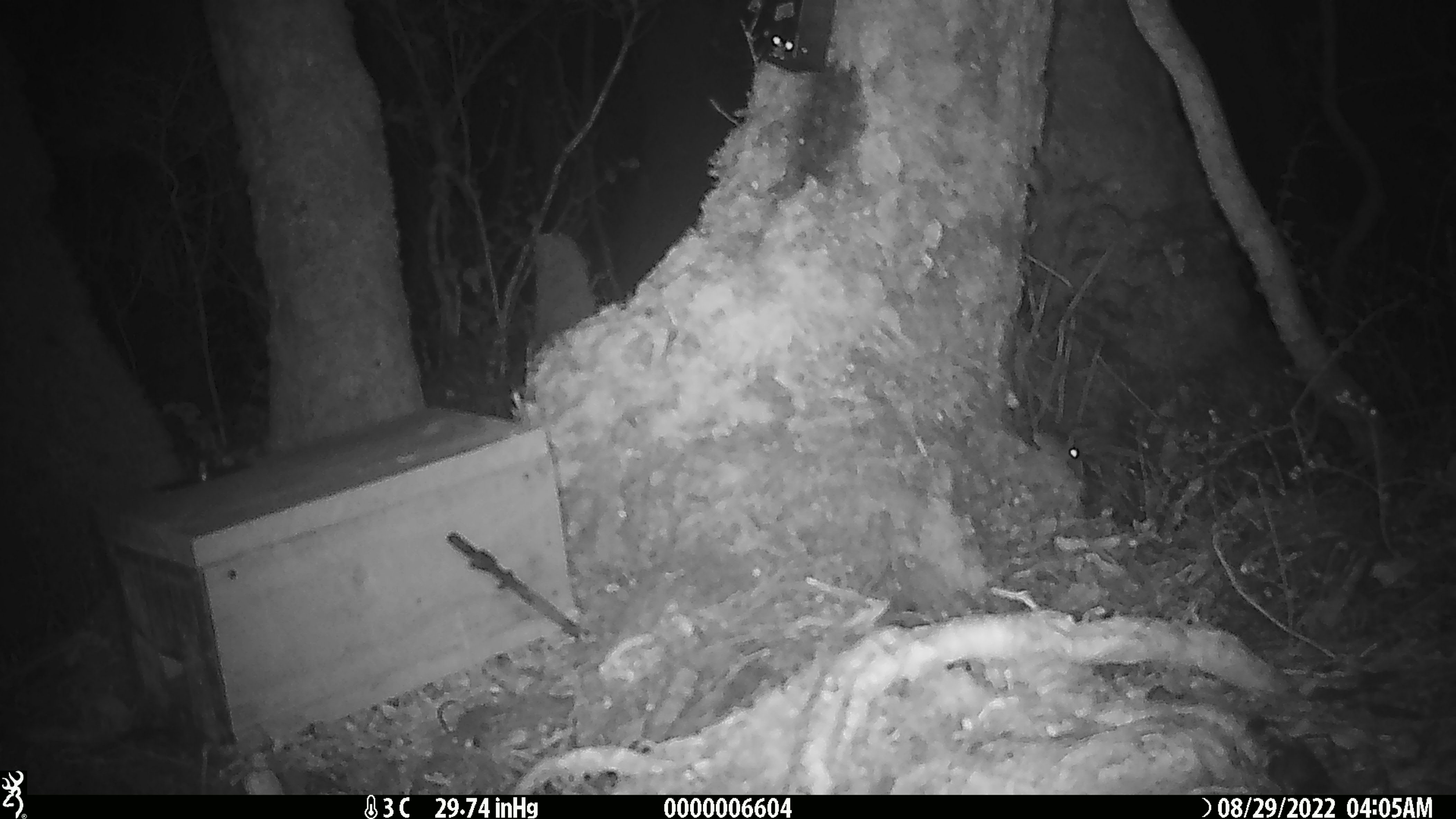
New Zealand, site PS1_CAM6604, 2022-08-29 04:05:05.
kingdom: Animalia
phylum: Chordata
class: Mammalia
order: Rodentia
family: Muridae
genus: Mus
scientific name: Mus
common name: mouse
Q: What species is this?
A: Mouse (Mus).